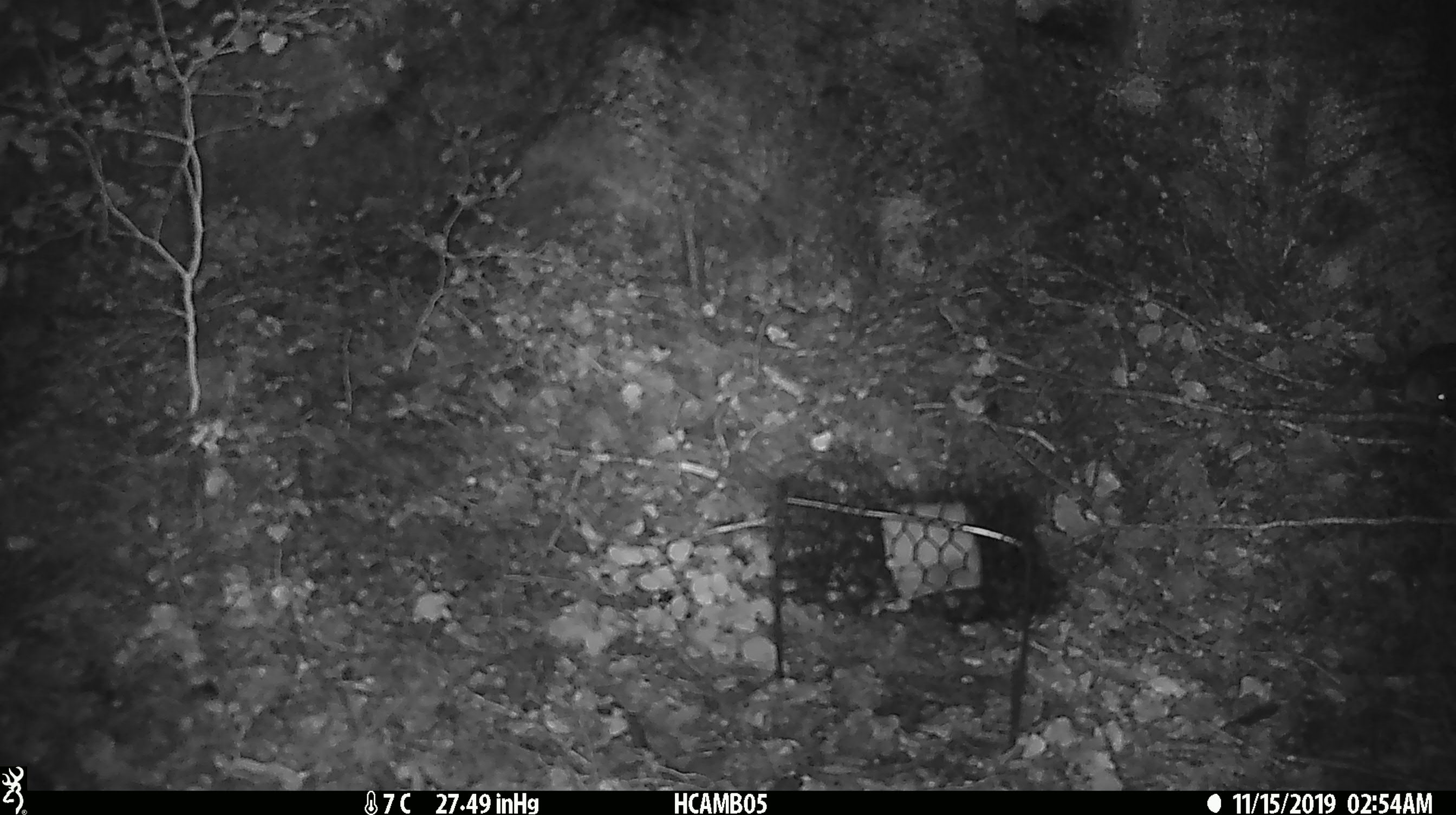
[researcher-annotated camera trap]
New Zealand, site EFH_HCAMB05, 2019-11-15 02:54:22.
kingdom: Animalia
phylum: Chordata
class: Mammalia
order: Rodentia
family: Muridae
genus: Mus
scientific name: Mus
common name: mouse